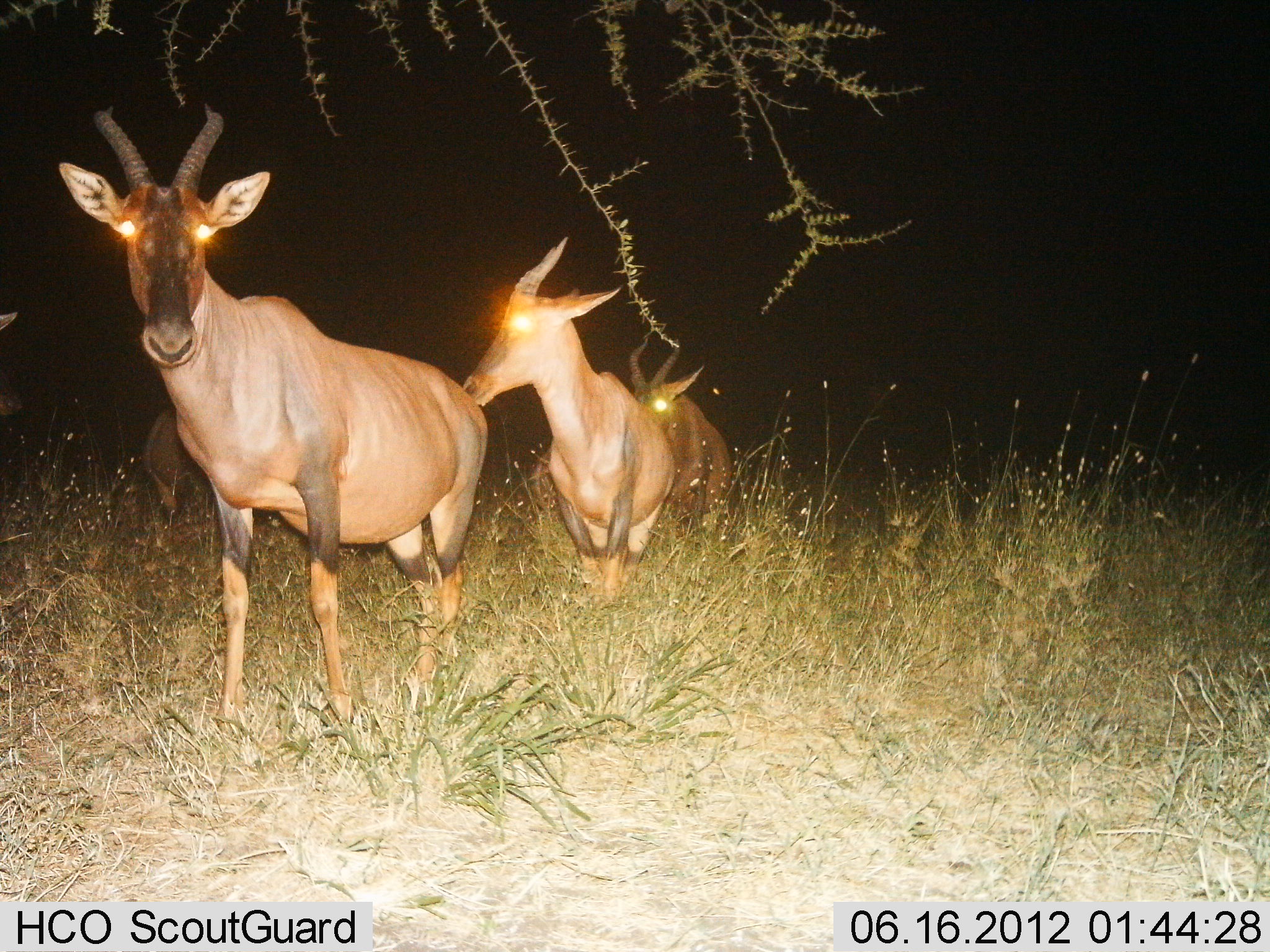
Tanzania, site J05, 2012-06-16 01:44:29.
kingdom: Animalia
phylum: Chordata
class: Mammalia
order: Artiodactyla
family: Bovidae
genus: Damaliscus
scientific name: Damaliscus lunatus jimela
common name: topi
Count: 4.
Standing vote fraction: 90%.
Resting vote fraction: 0%.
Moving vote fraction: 30%.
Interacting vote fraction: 0%.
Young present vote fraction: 0%.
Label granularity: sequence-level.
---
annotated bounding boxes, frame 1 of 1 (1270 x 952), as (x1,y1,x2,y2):
animal: (58,105,488,741); (463,238,679,607); (627,330,735,542); (143,402,215,525)